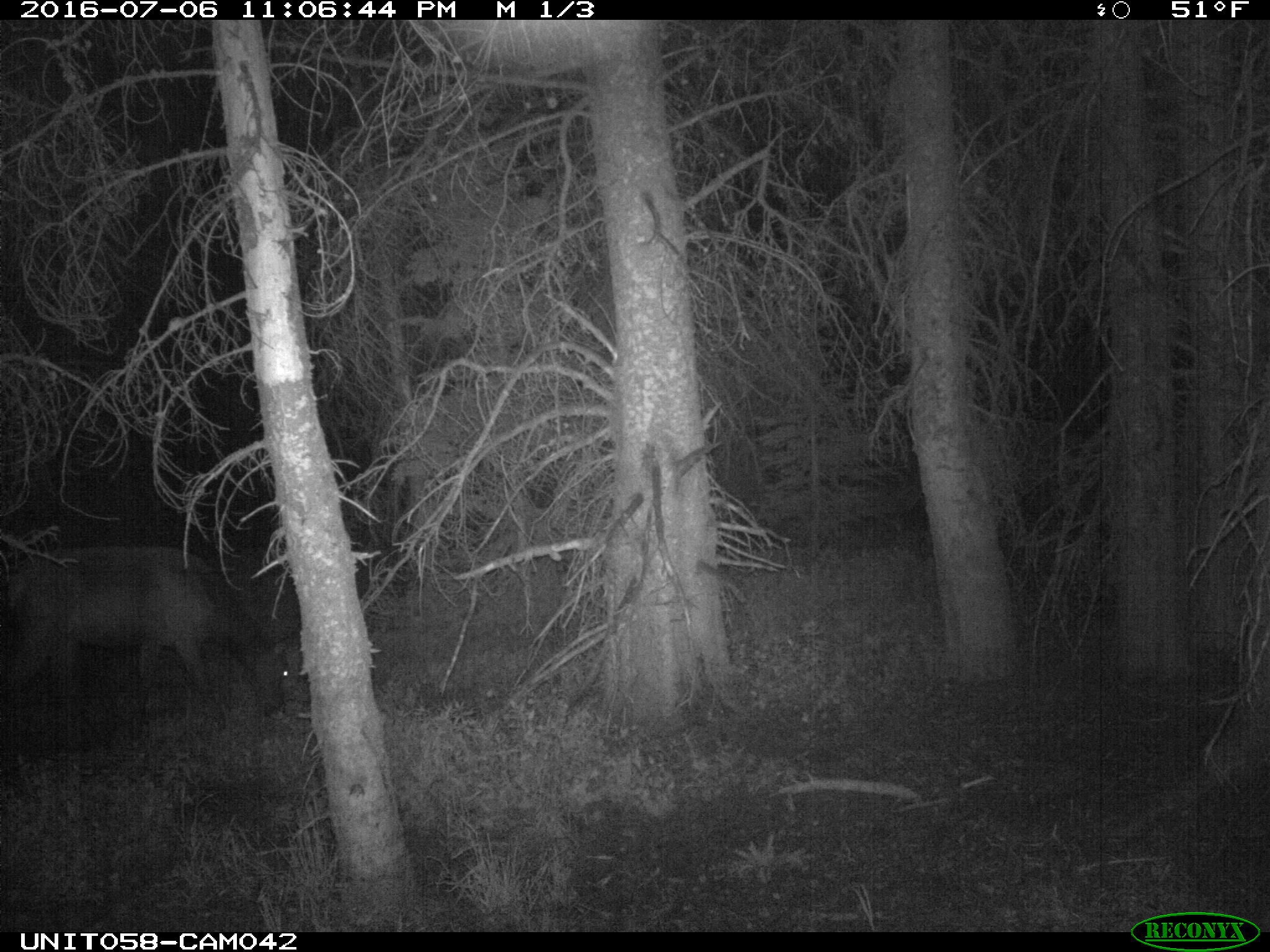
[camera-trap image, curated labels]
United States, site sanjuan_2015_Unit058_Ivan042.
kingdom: Animalia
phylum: Chordata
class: Mammalia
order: Artiodactyla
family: Cervidae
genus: Cervus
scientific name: Cervus elaphus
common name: red deer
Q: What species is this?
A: Cervus elaphus (red deer).